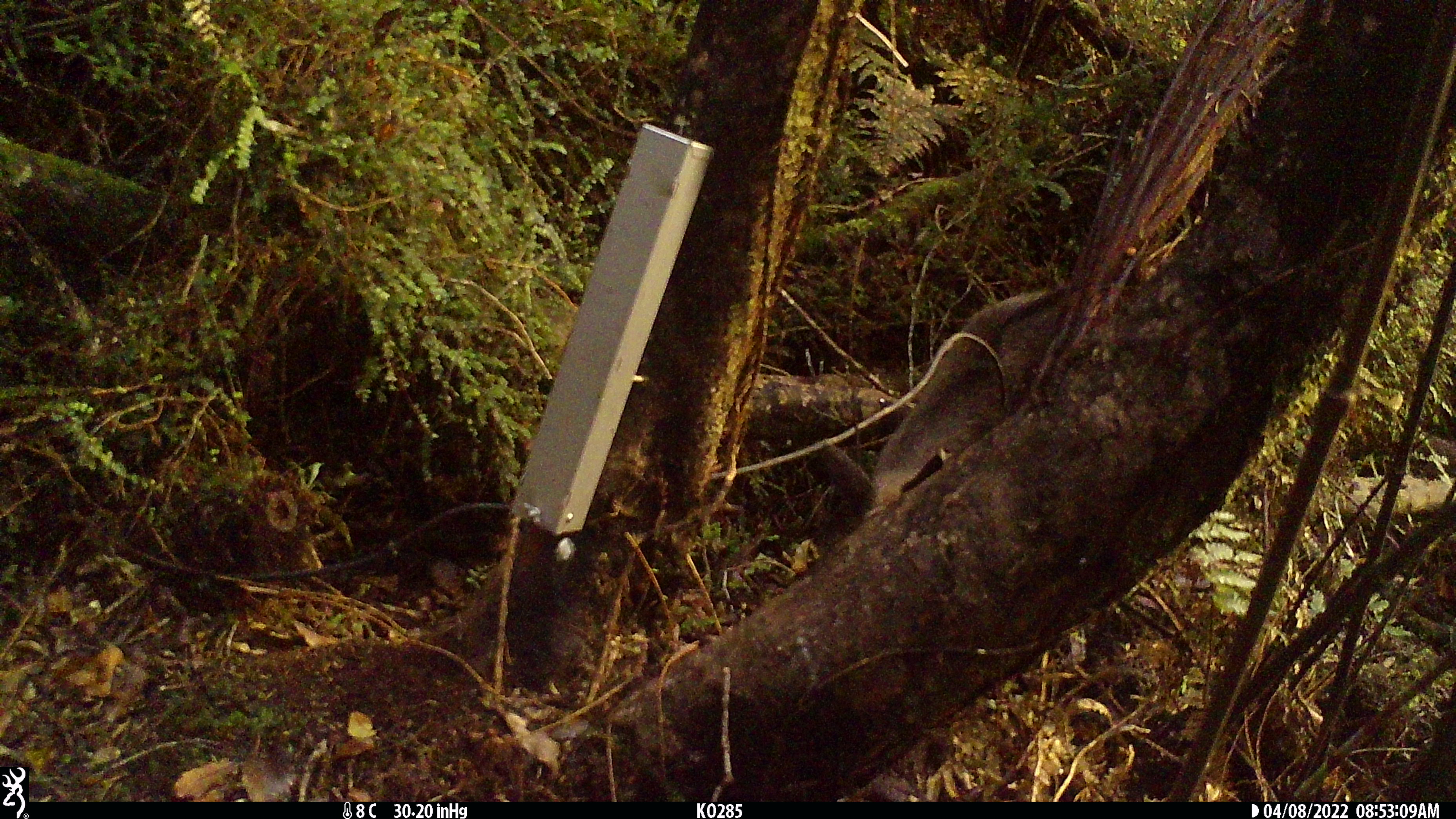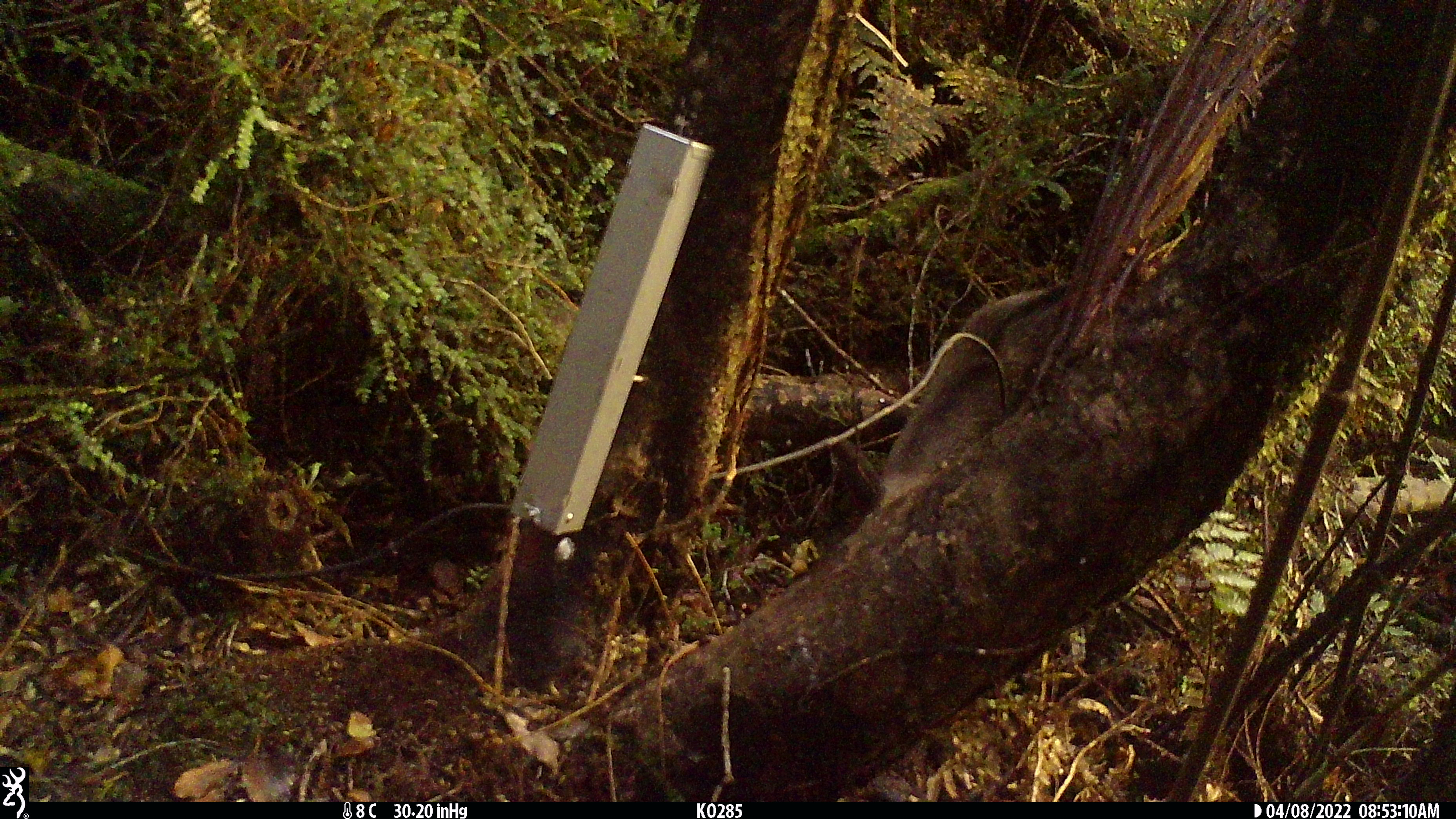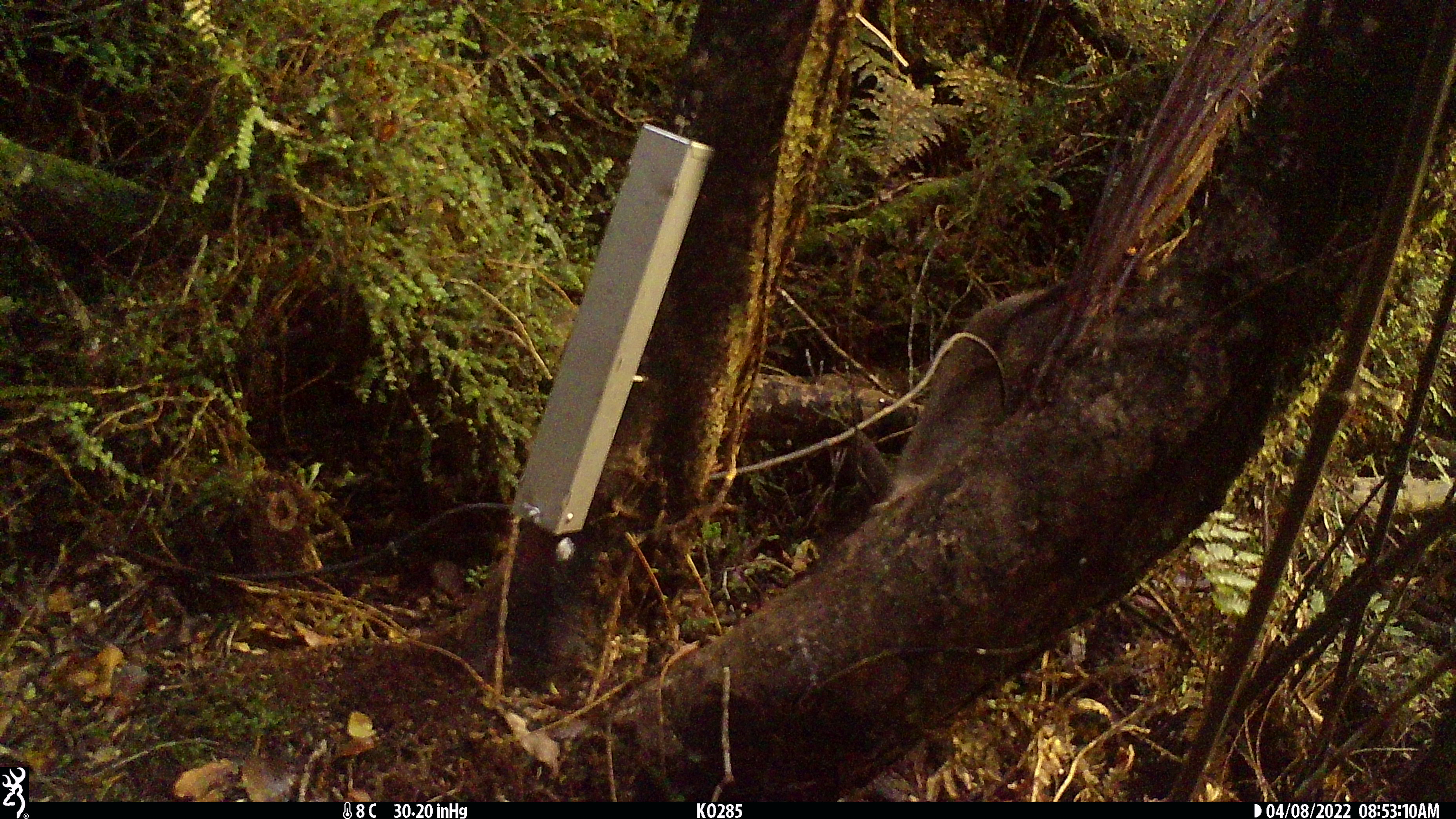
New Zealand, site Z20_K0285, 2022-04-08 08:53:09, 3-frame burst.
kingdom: Animalia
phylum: Chordata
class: Mammalia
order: Artiodactyla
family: Bovidae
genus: Rupicapra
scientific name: Rupicapra rupicapra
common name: alpine chamois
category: chamois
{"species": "chamois (alpine chamois) (Rupicapra rupicapra)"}